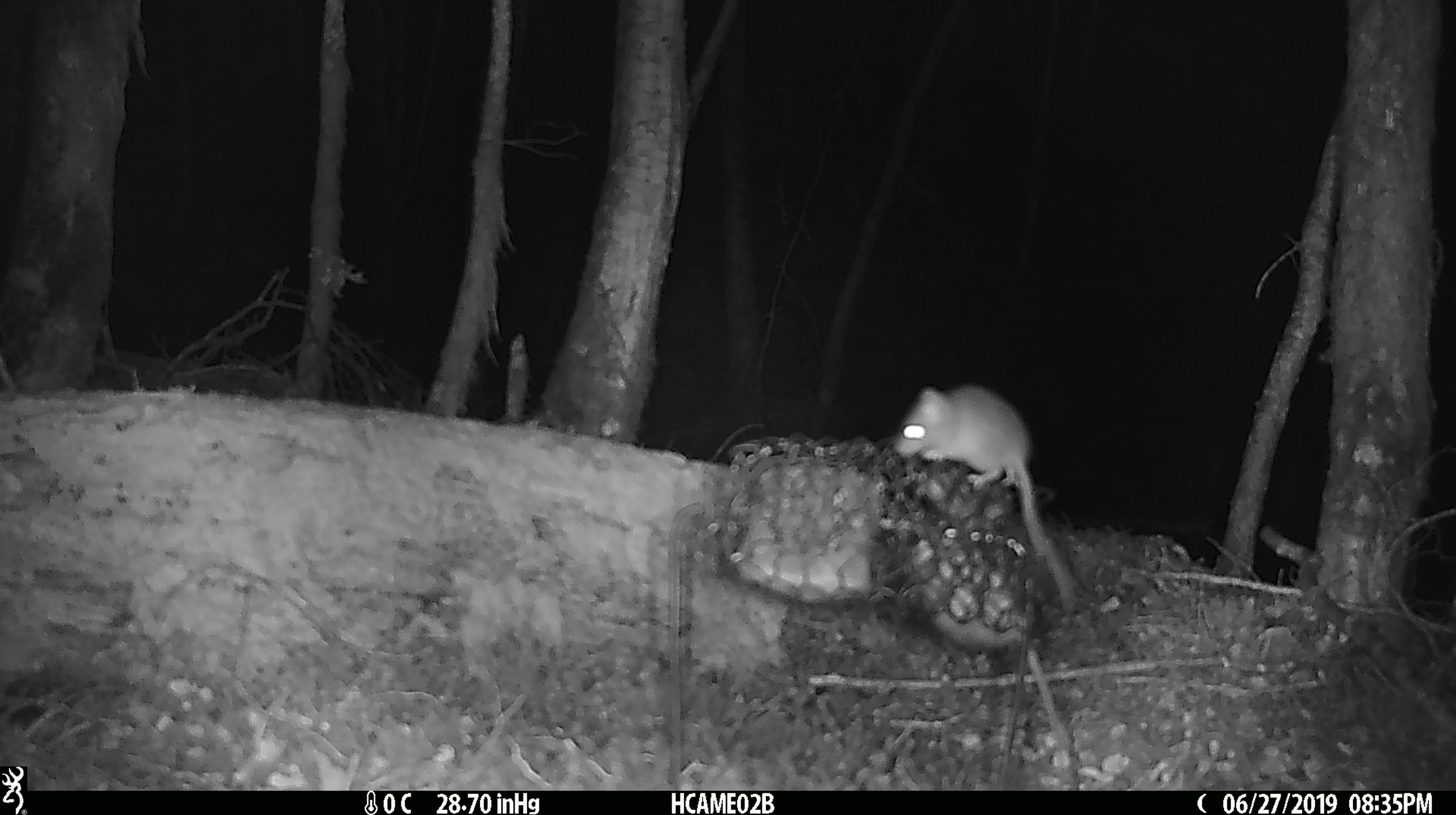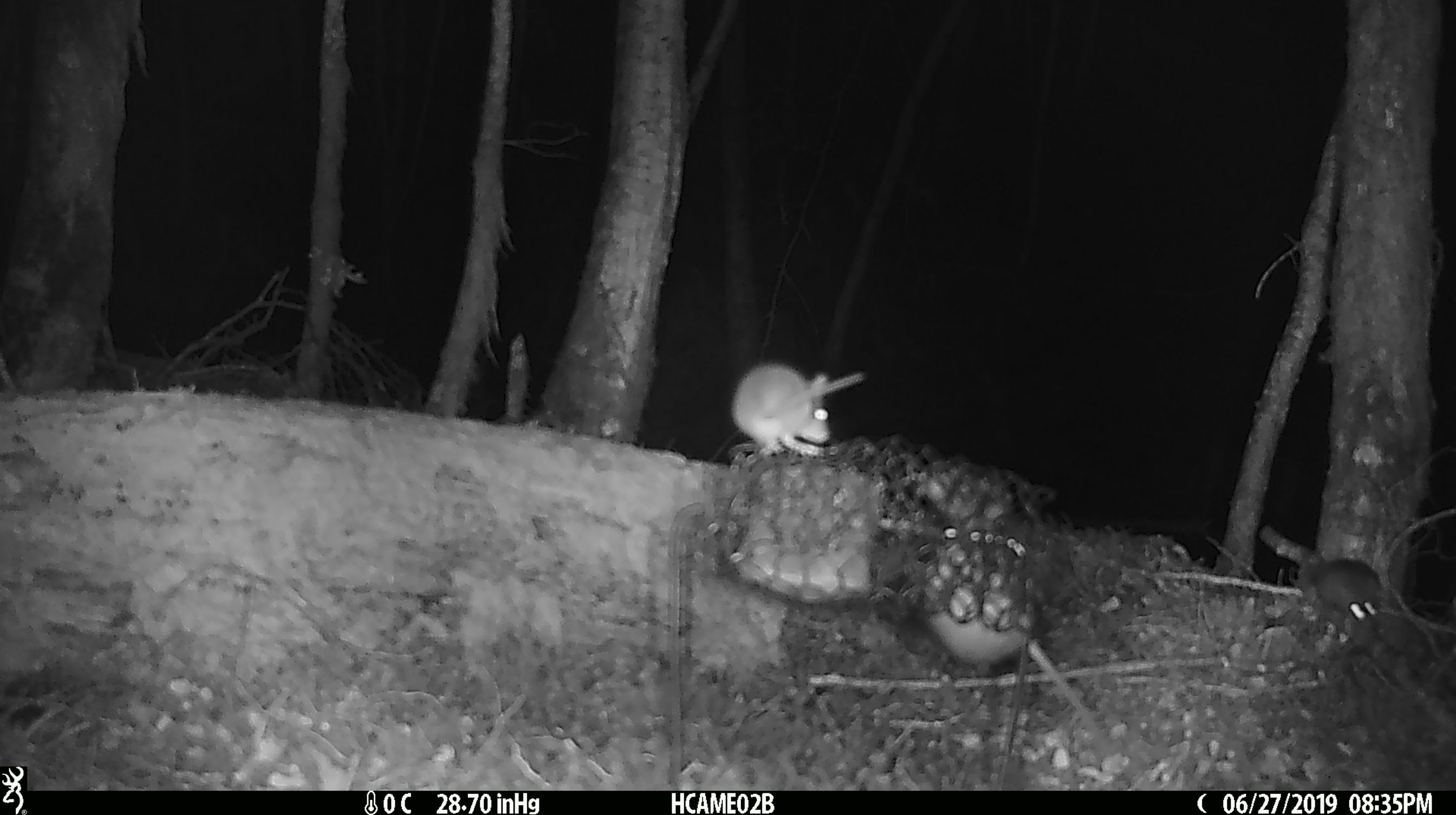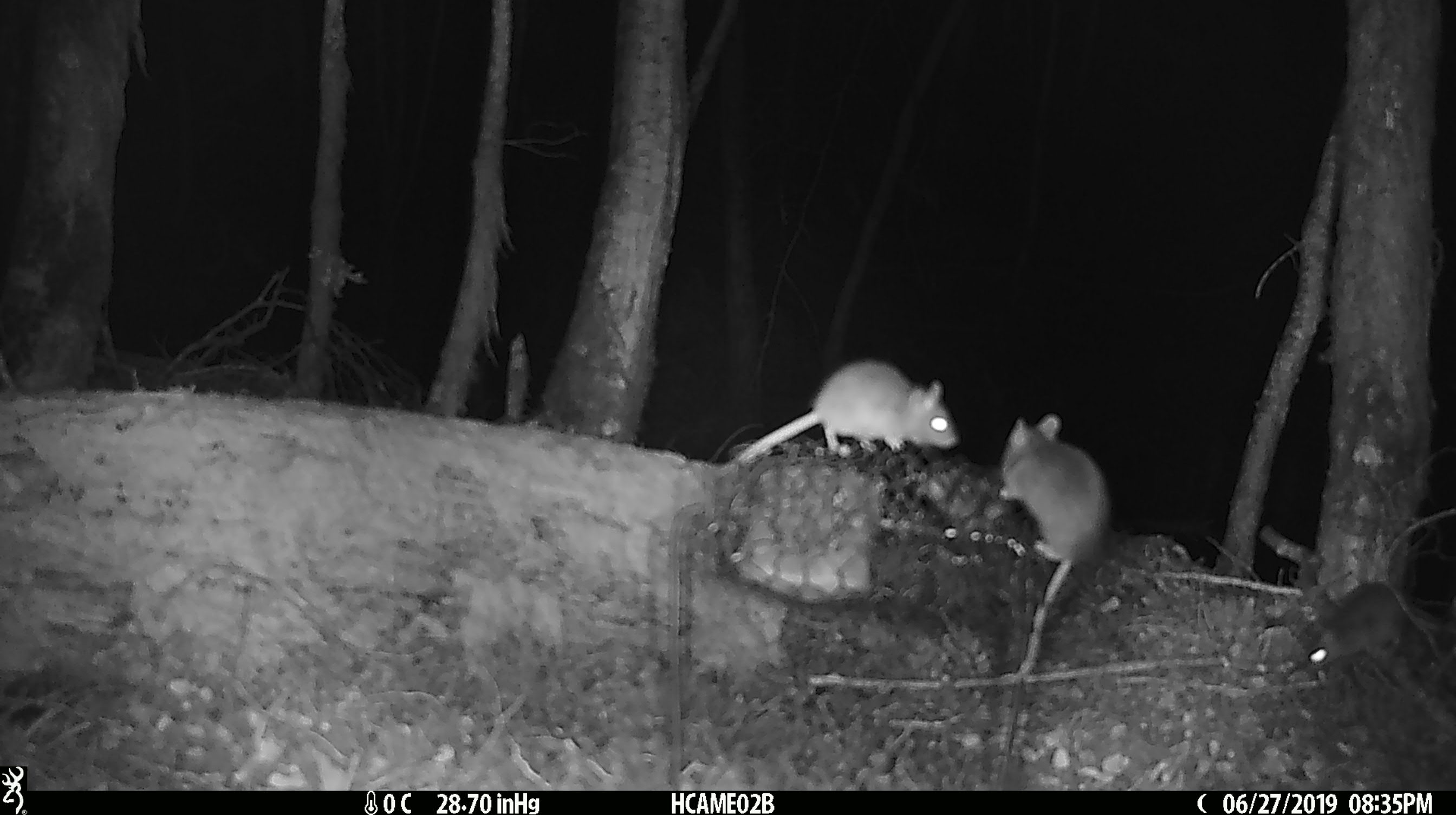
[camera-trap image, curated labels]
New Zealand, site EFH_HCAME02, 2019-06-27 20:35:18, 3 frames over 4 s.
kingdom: Animalia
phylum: Chordata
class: Mammalia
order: Rodentia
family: Muridae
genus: Mus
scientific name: Mus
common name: mouse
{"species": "mouse (Mus)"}